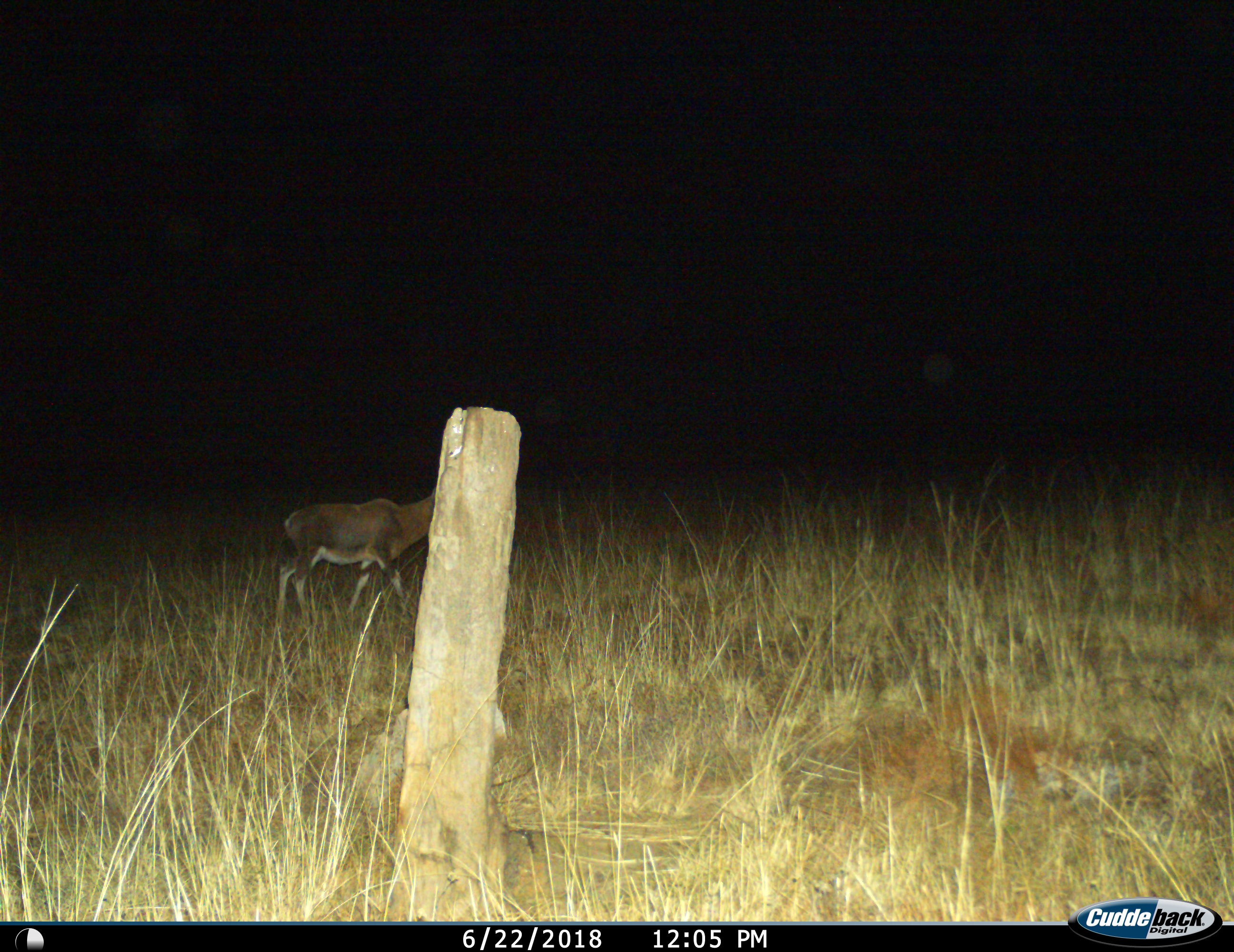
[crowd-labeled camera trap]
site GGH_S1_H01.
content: unidentified animal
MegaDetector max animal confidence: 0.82